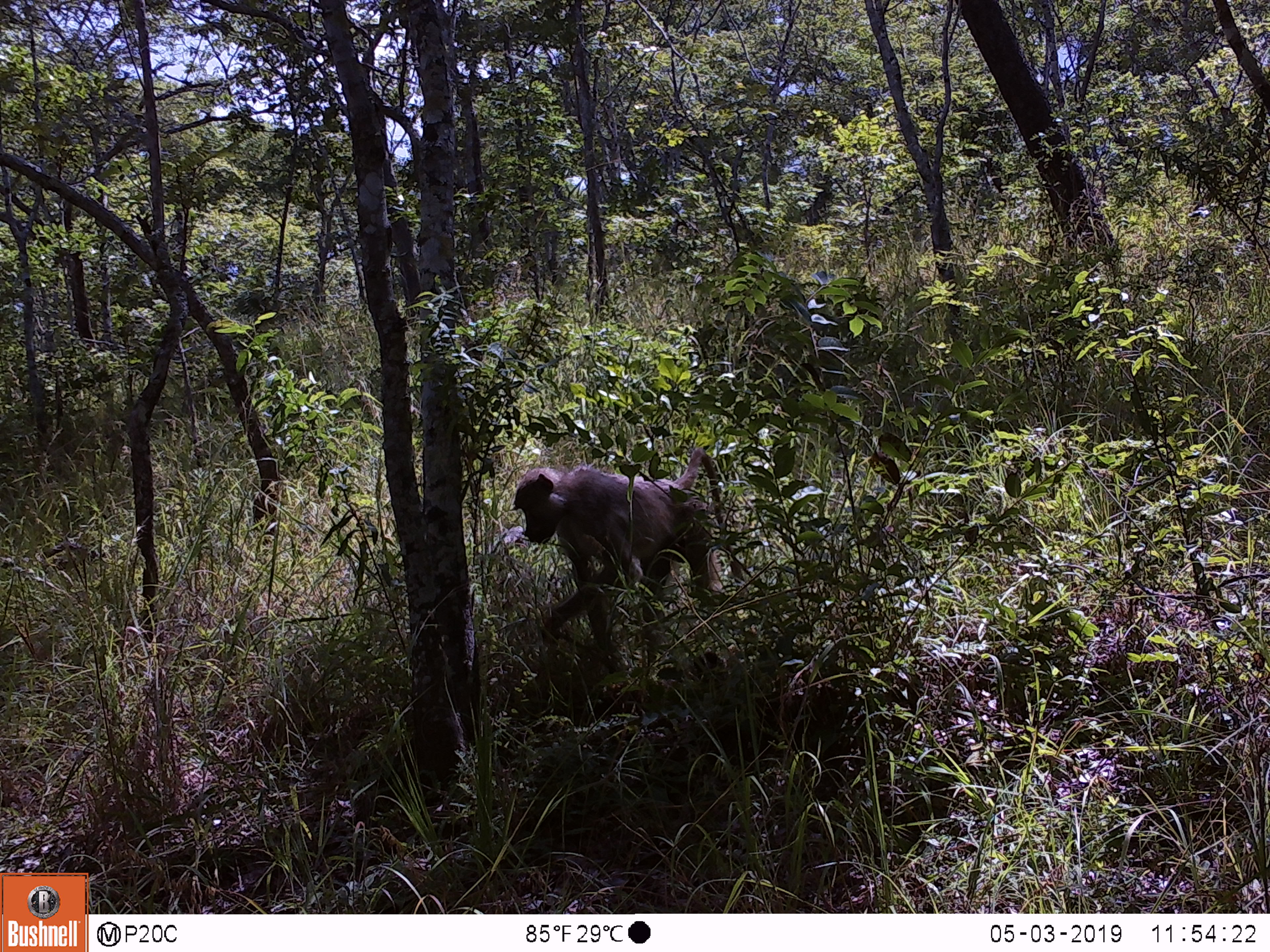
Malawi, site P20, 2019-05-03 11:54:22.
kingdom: Animalia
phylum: Chordata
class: Mammalia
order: Primates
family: Cercopithecidae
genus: Papio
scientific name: Papio cynocephalus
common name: yellow baboon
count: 1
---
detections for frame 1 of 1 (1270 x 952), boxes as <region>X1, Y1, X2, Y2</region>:
yellow baboon: <region>505, 446, 734, 676</region>